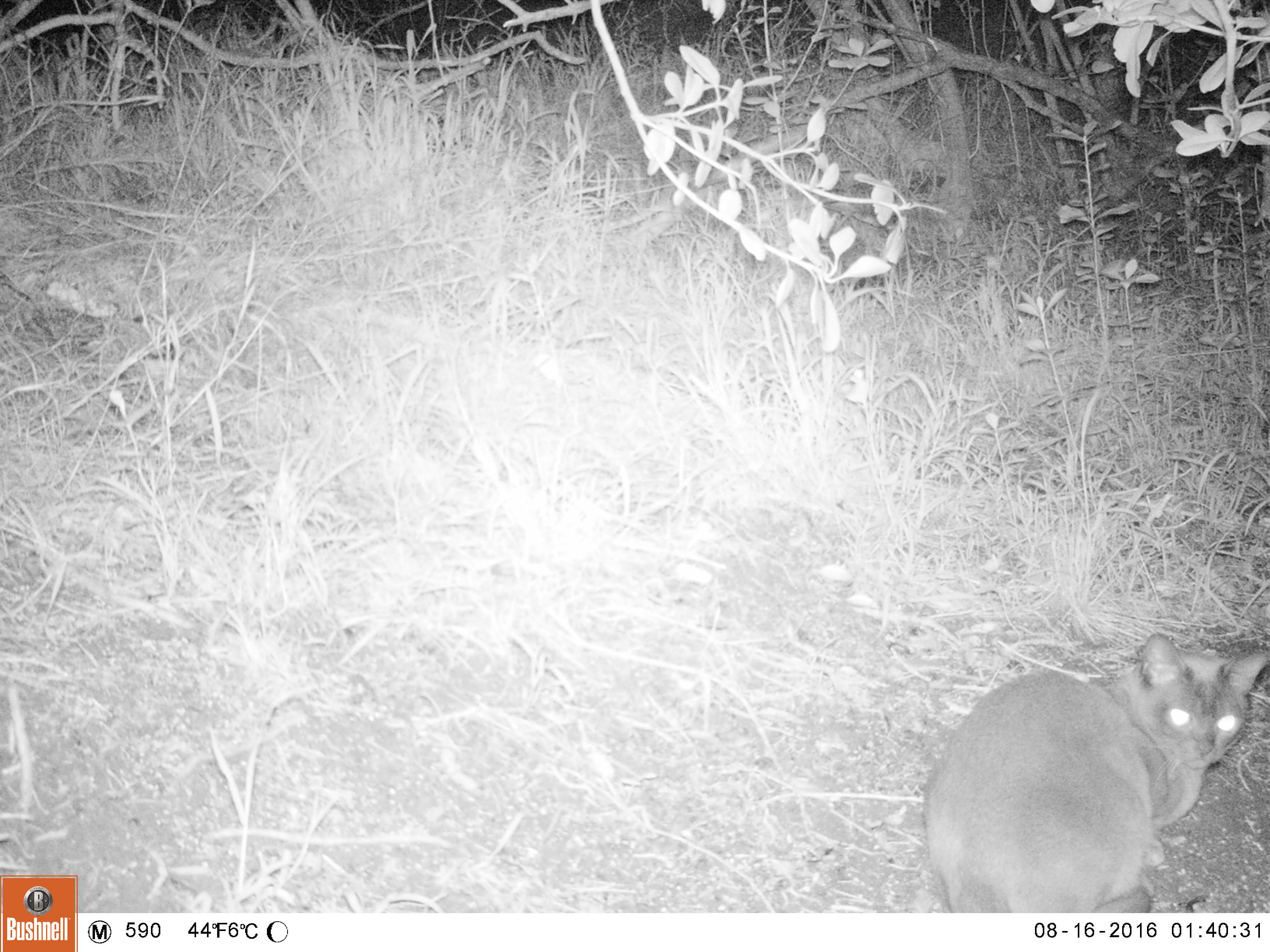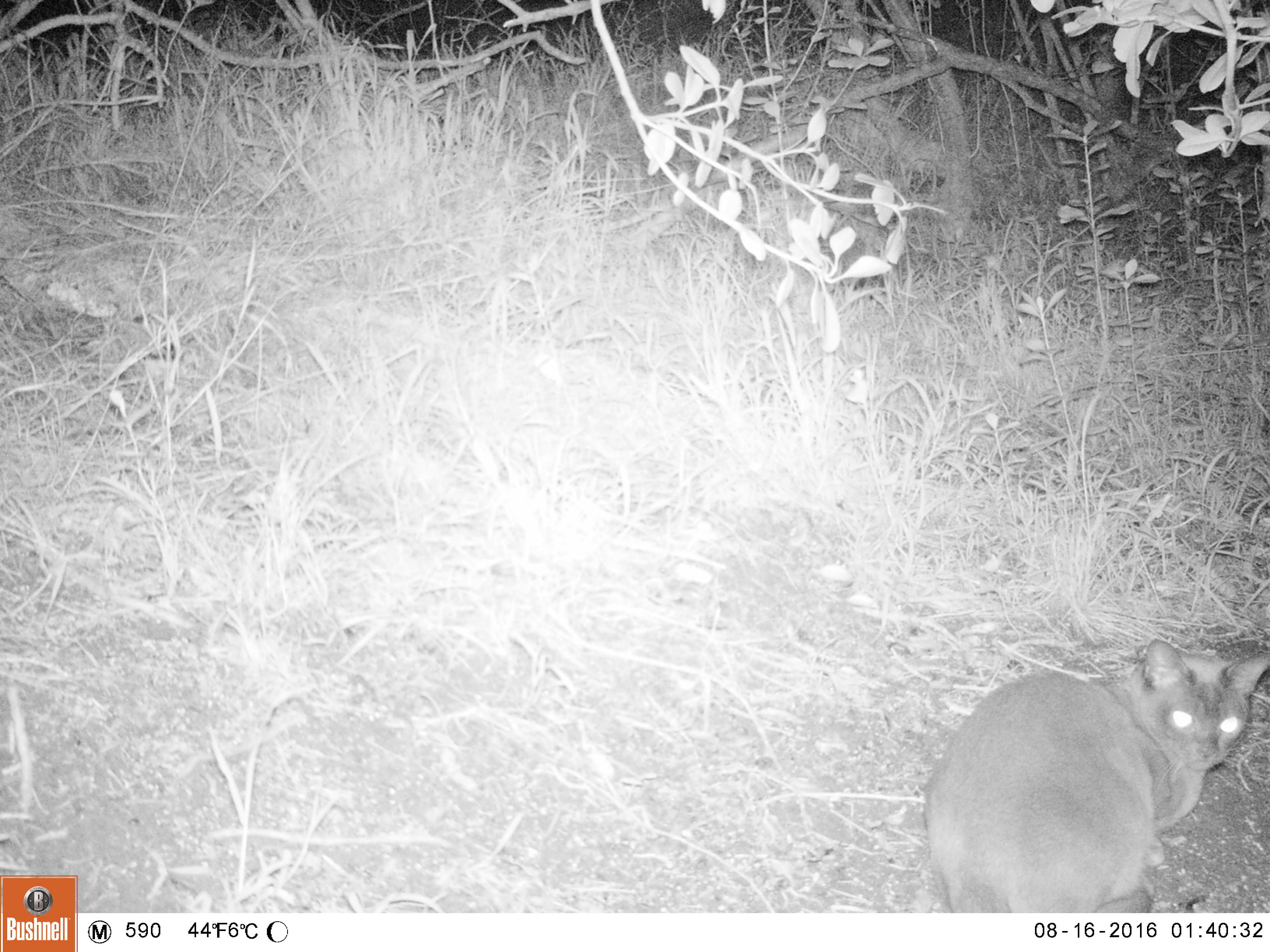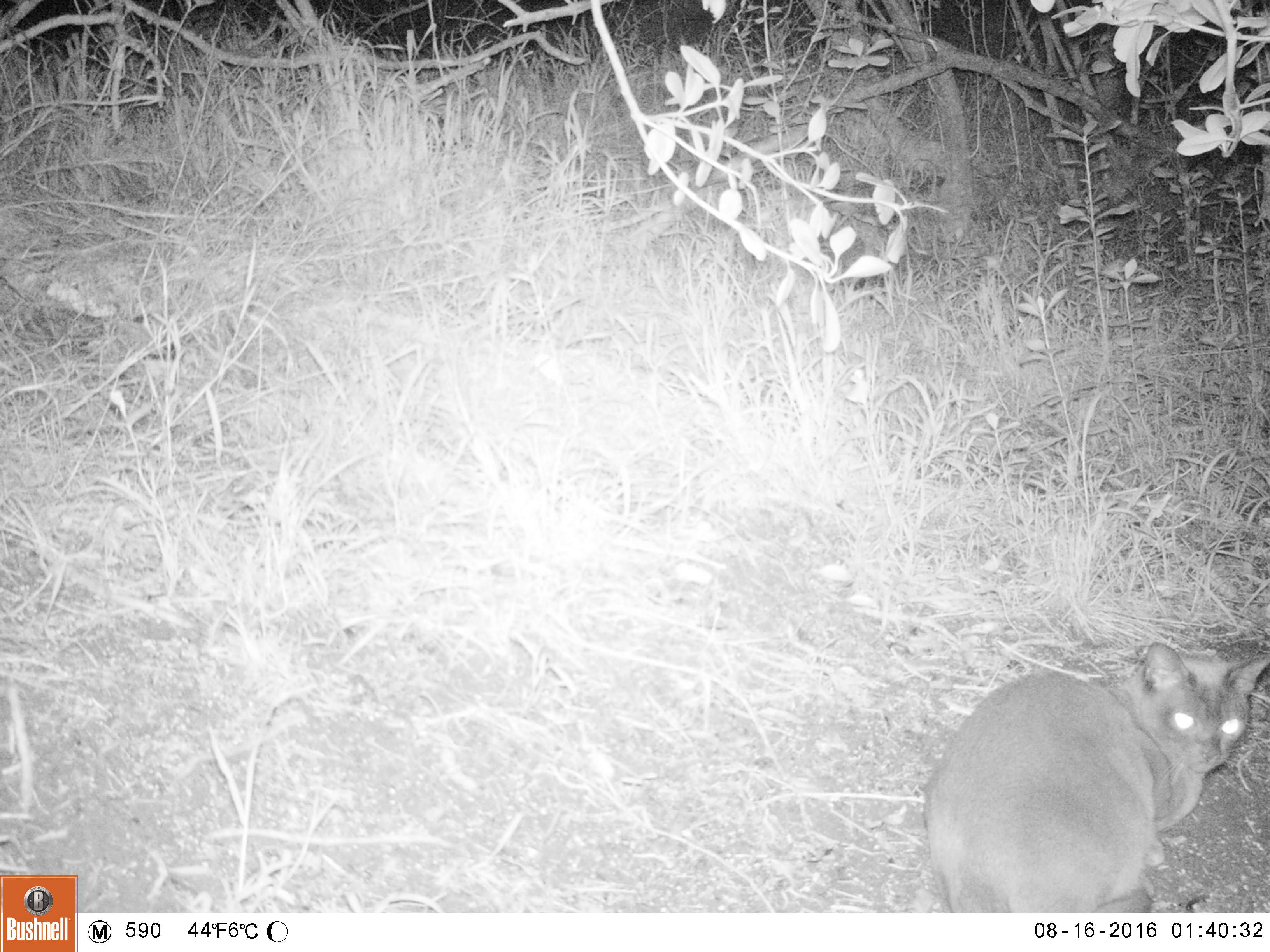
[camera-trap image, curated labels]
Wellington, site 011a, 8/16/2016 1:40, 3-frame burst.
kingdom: Animalia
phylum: Chordata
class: Mammalia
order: Carnivora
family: Felidae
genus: Felis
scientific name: Felis catus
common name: cat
Cat (Felis catus).